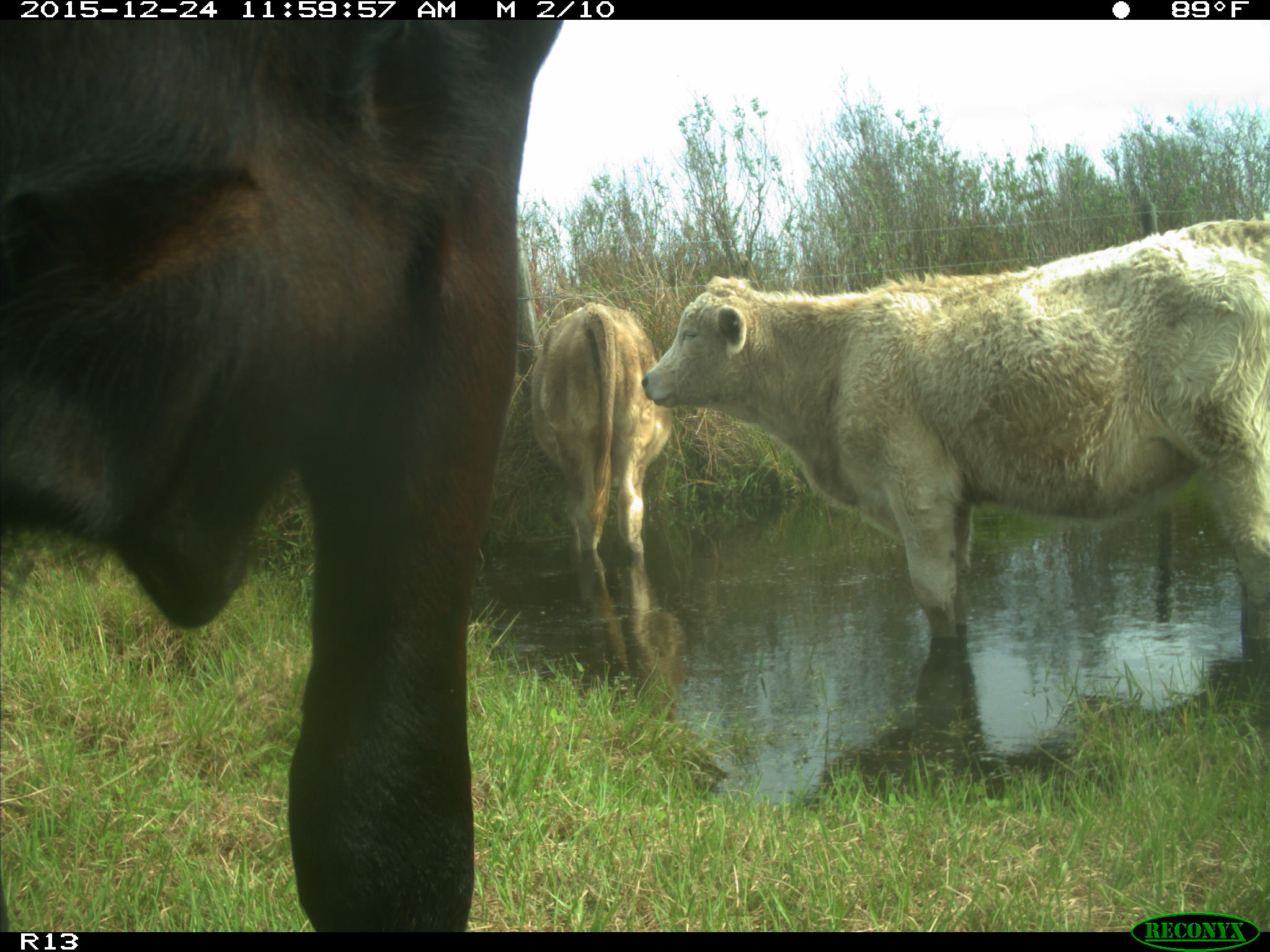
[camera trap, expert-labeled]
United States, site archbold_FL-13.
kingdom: Animalia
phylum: Chordata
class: Mammalia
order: Artiodactyla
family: Bovidae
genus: Bos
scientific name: Bos taurus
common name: domestic cow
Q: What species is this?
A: Bos taurus (domestic cow).